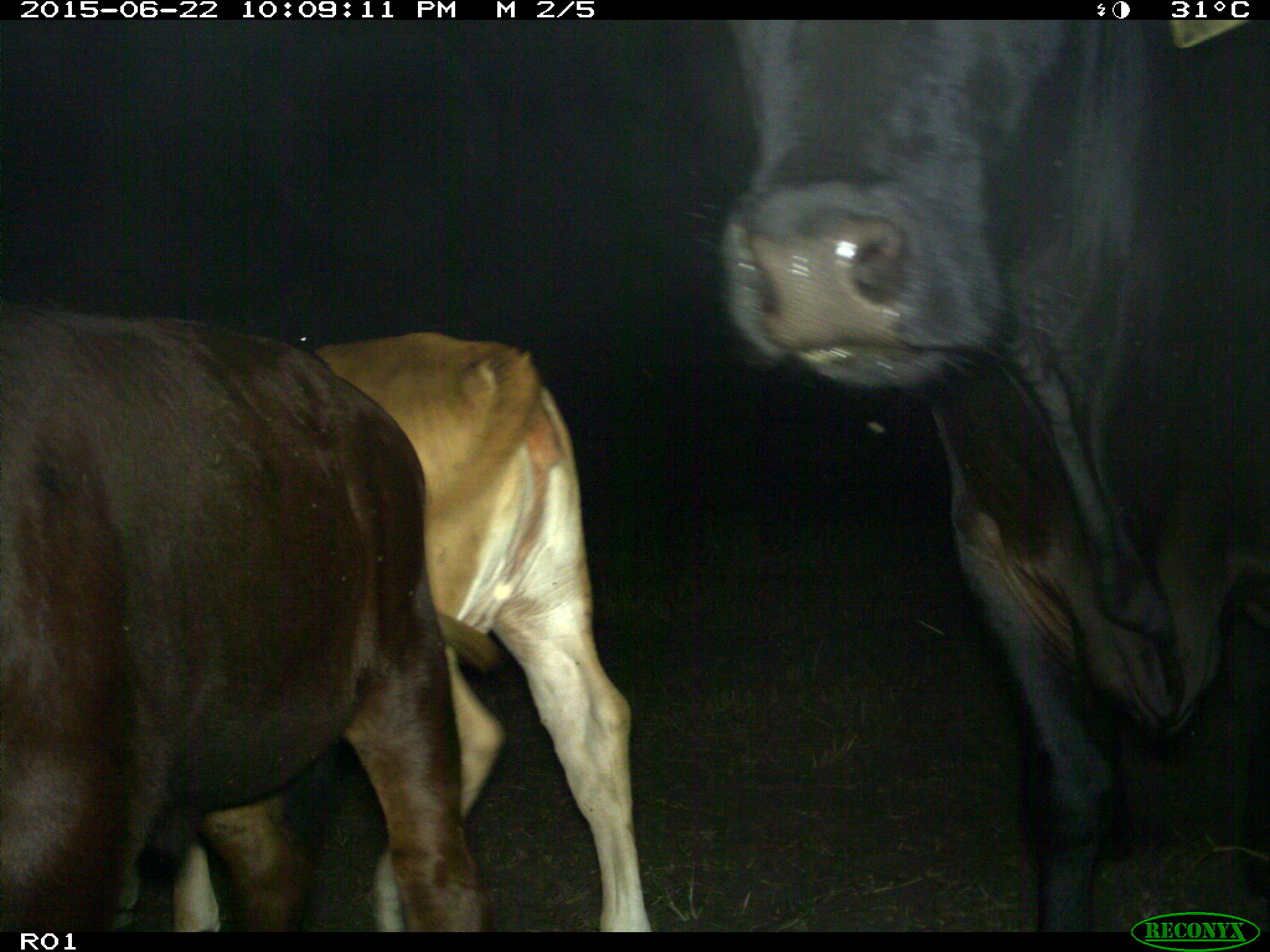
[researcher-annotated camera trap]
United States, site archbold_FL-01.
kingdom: Animalia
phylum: Chordata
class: Mammalia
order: Artiodactyla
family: Bovidae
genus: Bos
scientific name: Bos taurus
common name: domestic cow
Bos taurus (domestic cow).